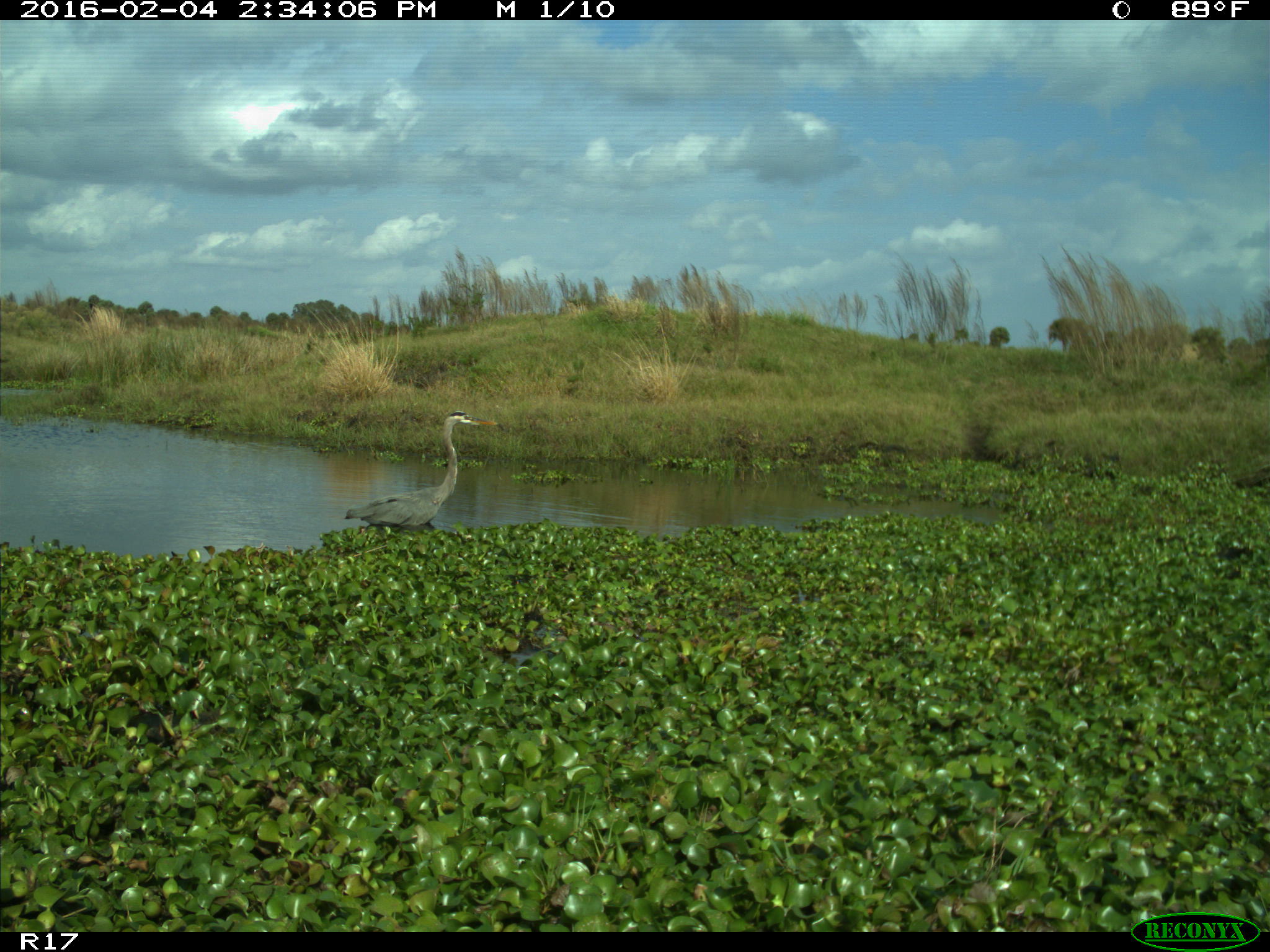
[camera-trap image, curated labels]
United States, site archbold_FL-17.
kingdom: Animalia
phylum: Chordata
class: Aves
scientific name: Aves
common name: birds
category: unidentified bird